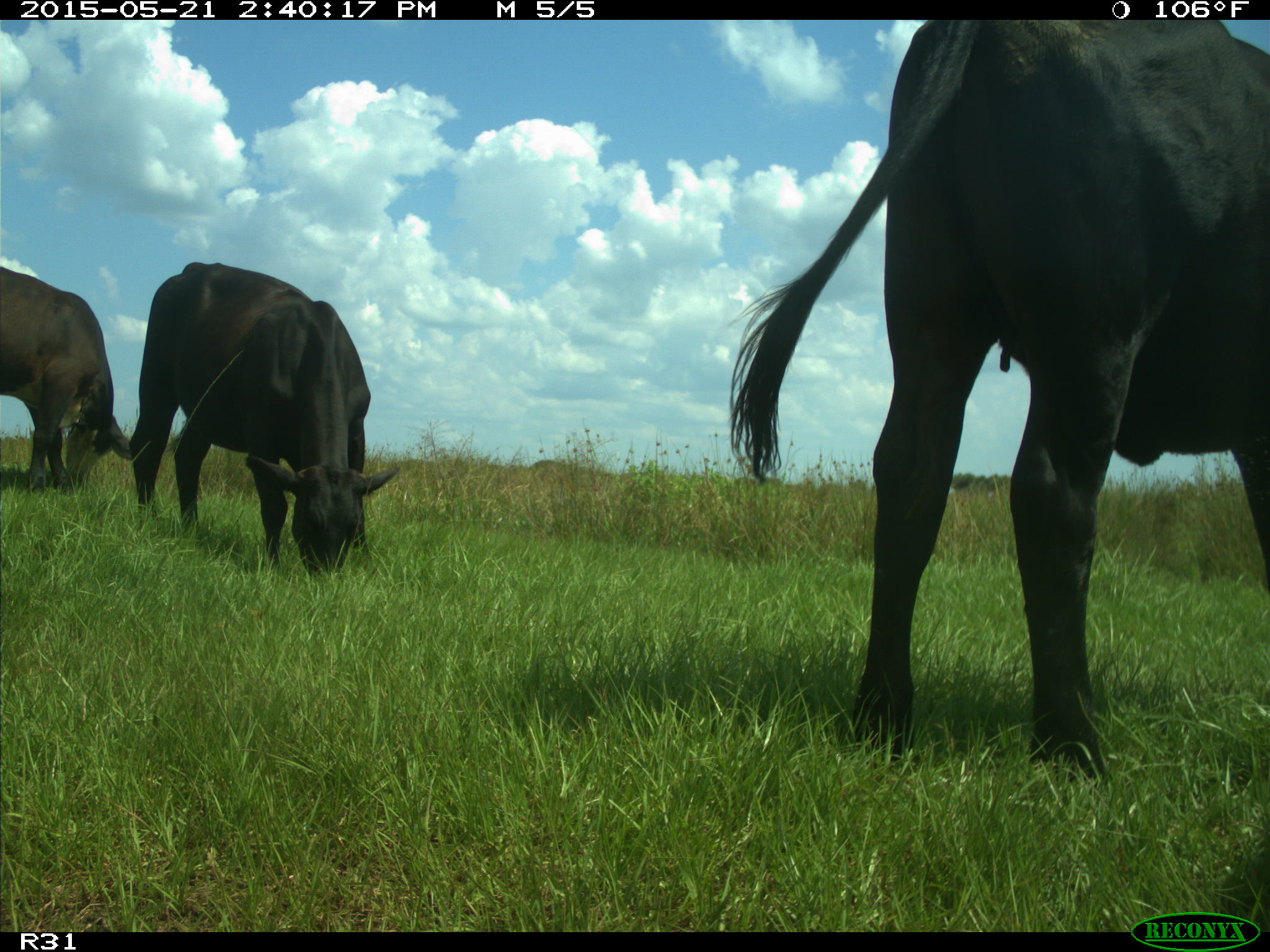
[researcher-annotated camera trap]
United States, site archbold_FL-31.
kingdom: Animalia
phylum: Chordata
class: Mammalia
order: Artiodactyla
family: Bovidae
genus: Bos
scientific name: Bos taurus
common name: domestic cow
Bos taurus (domestic cow).